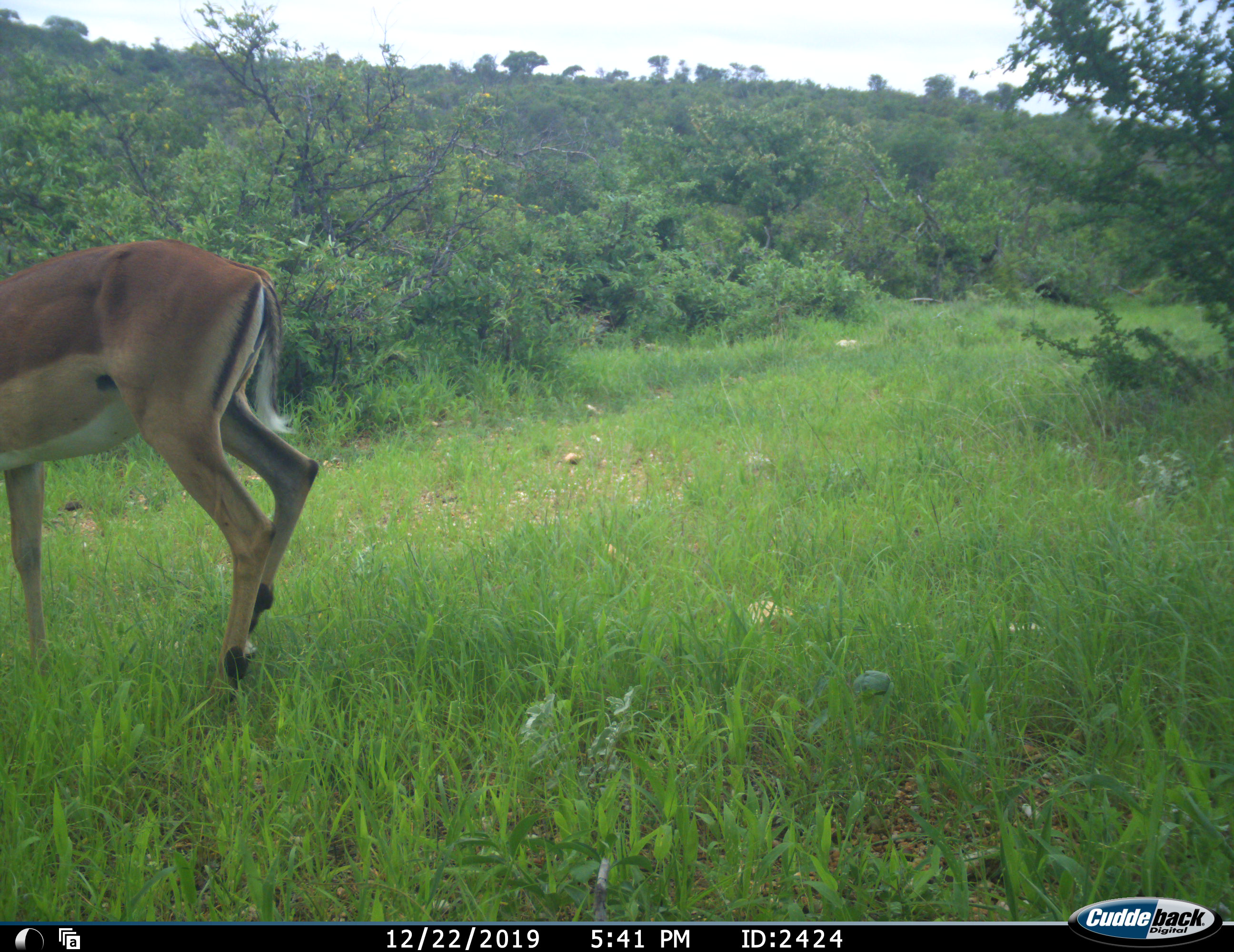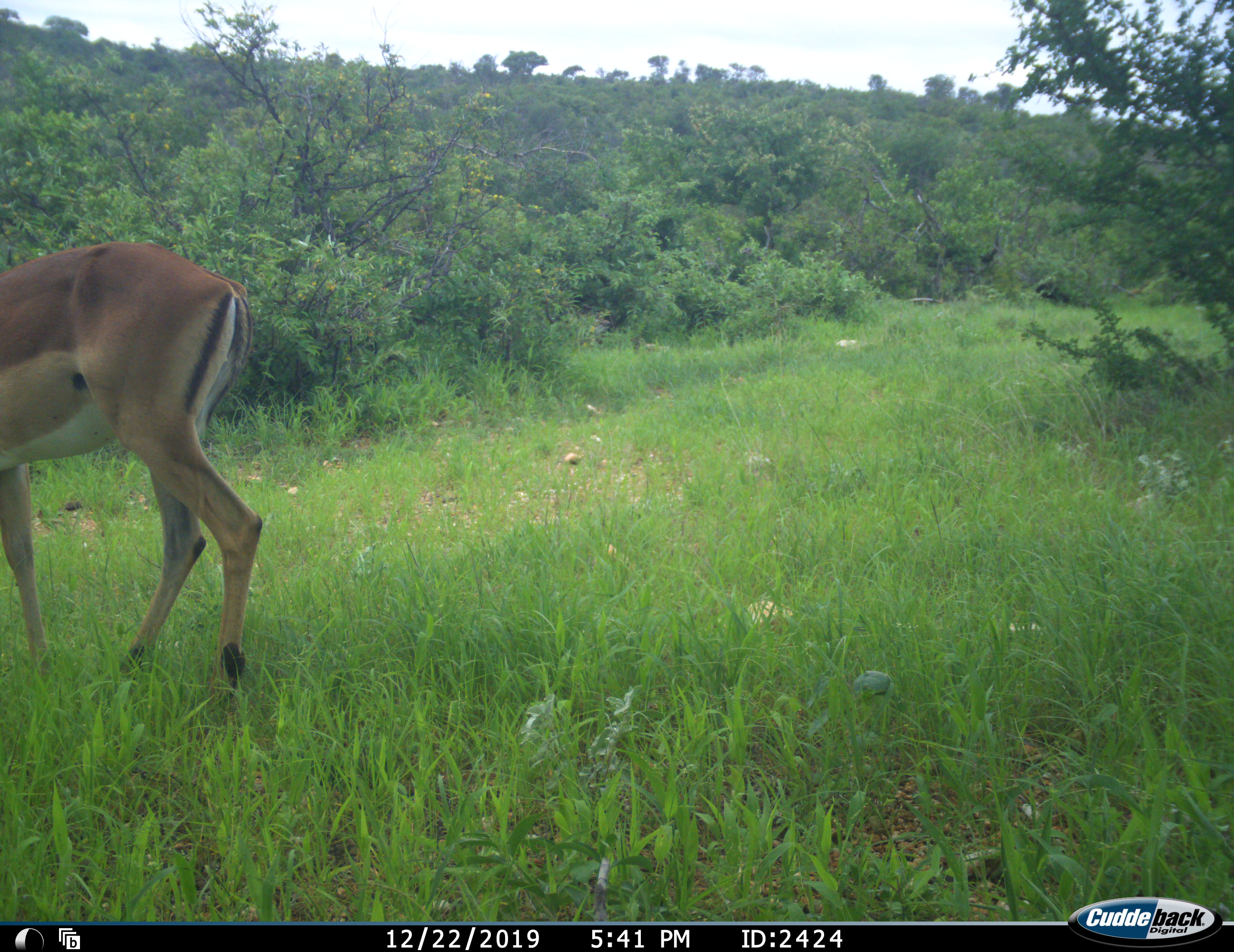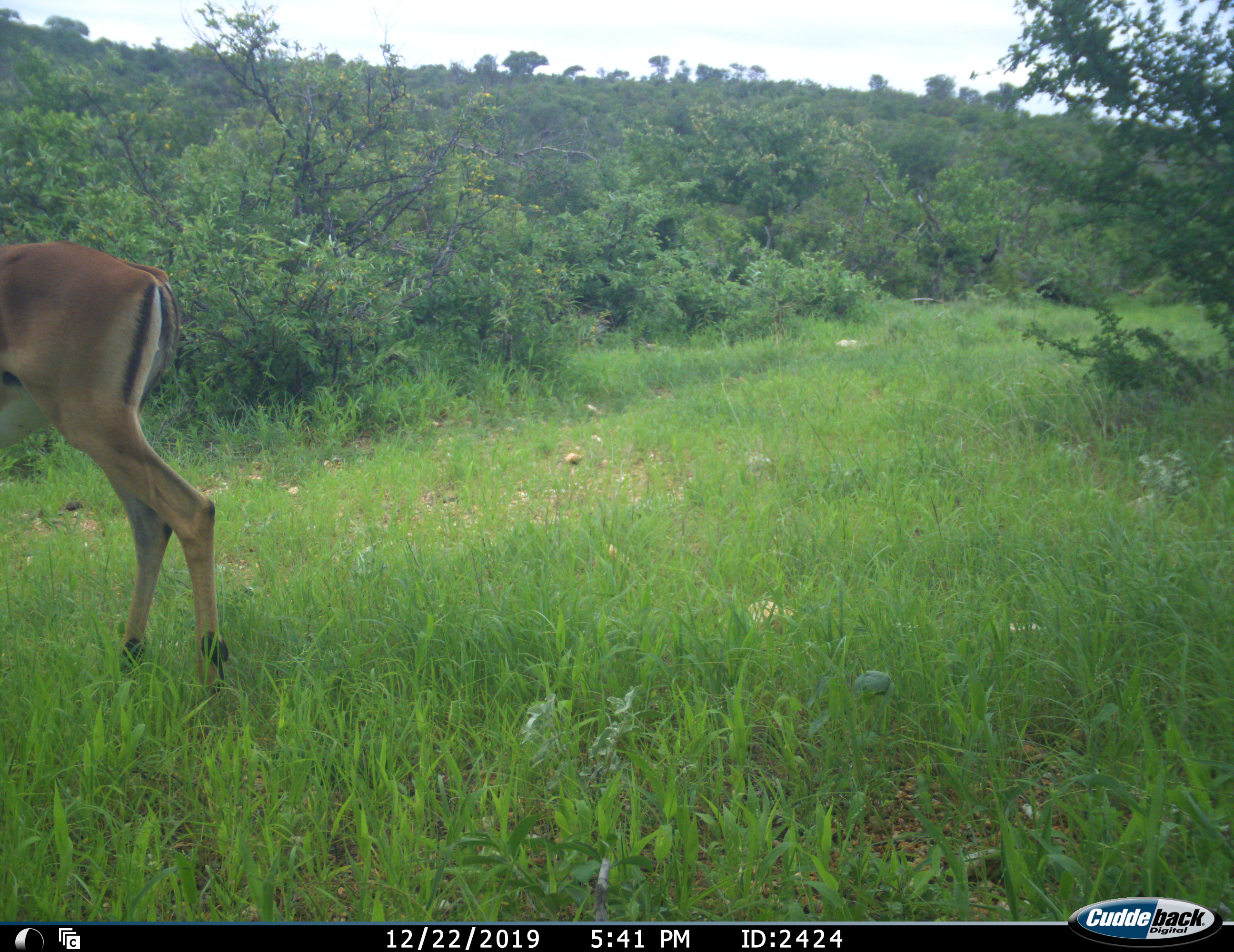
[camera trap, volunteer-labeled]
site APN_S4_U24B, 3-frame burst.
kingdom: Animalia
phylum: Chordata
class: Mammalia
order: Artiodactyla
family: Bovidae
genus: Aepyceros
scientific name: Aepyceros melampus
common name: impala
Impala (Aepyceros melampus), count 1. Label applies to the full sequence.